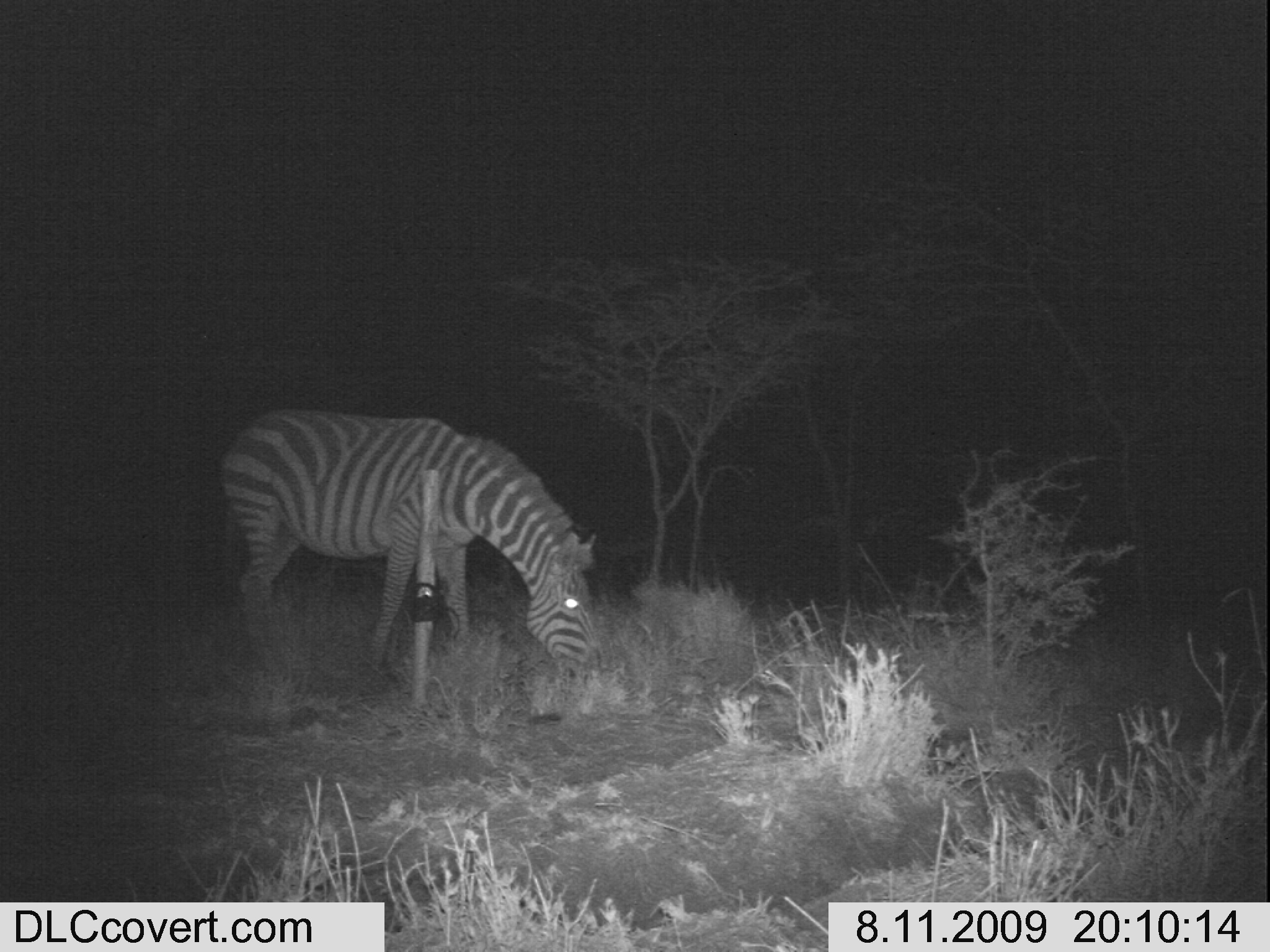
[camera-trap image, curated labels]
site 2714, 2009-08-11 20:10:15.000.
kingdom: Animalia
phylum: Chordata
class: Mammalia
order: Perissodactyla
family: Equidae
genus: Equus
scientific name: Equus quagga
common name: plains zebra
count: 1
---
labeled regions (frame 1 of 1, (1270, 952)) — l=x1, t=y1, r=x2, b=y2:
equus quagga: l=219, t=405, r=606, b=677